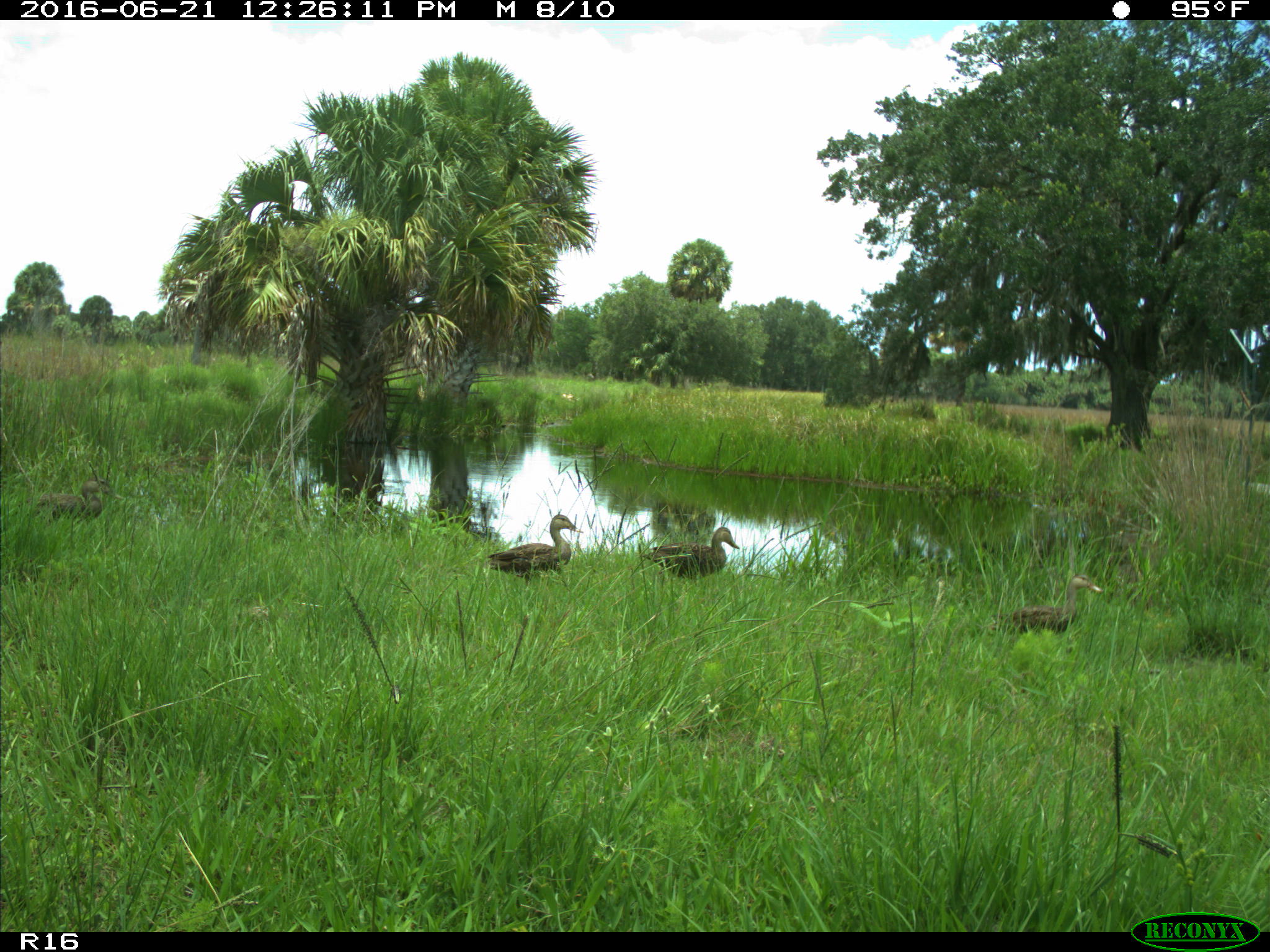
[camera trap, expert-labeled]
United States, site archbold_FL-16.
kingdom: Animalia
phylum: Chordata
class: Aves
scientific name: Aves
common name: birds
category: unidentified bird